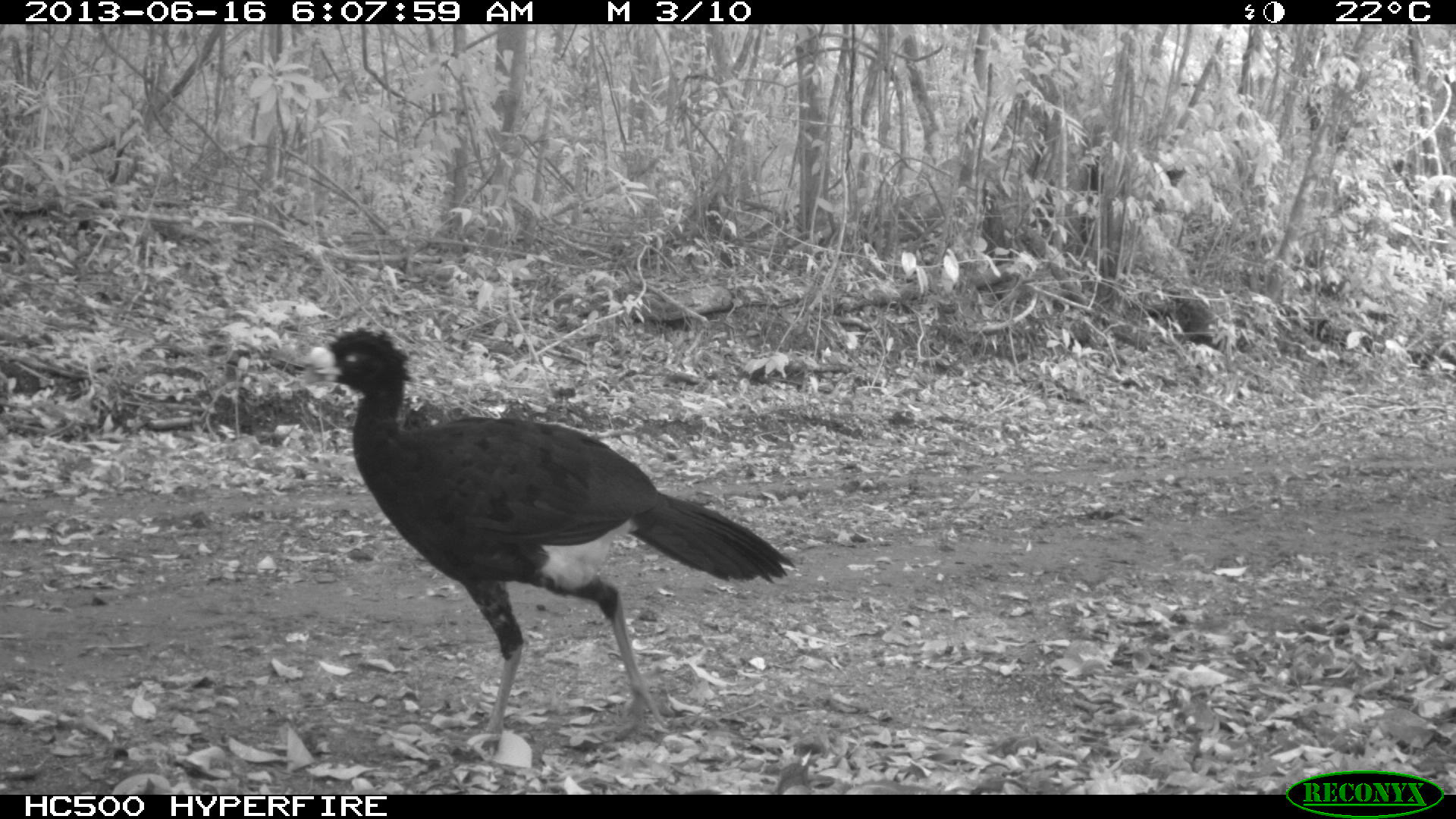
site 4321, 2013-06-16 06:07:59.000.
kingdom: Animalia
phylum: Chordata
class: Aves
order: Galliformes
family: Cracidae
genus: Crax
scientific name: Crax rubra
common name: great curassow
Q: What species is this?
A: Crax rubra (great curassow).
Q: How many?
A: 1.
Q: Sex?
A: Male.